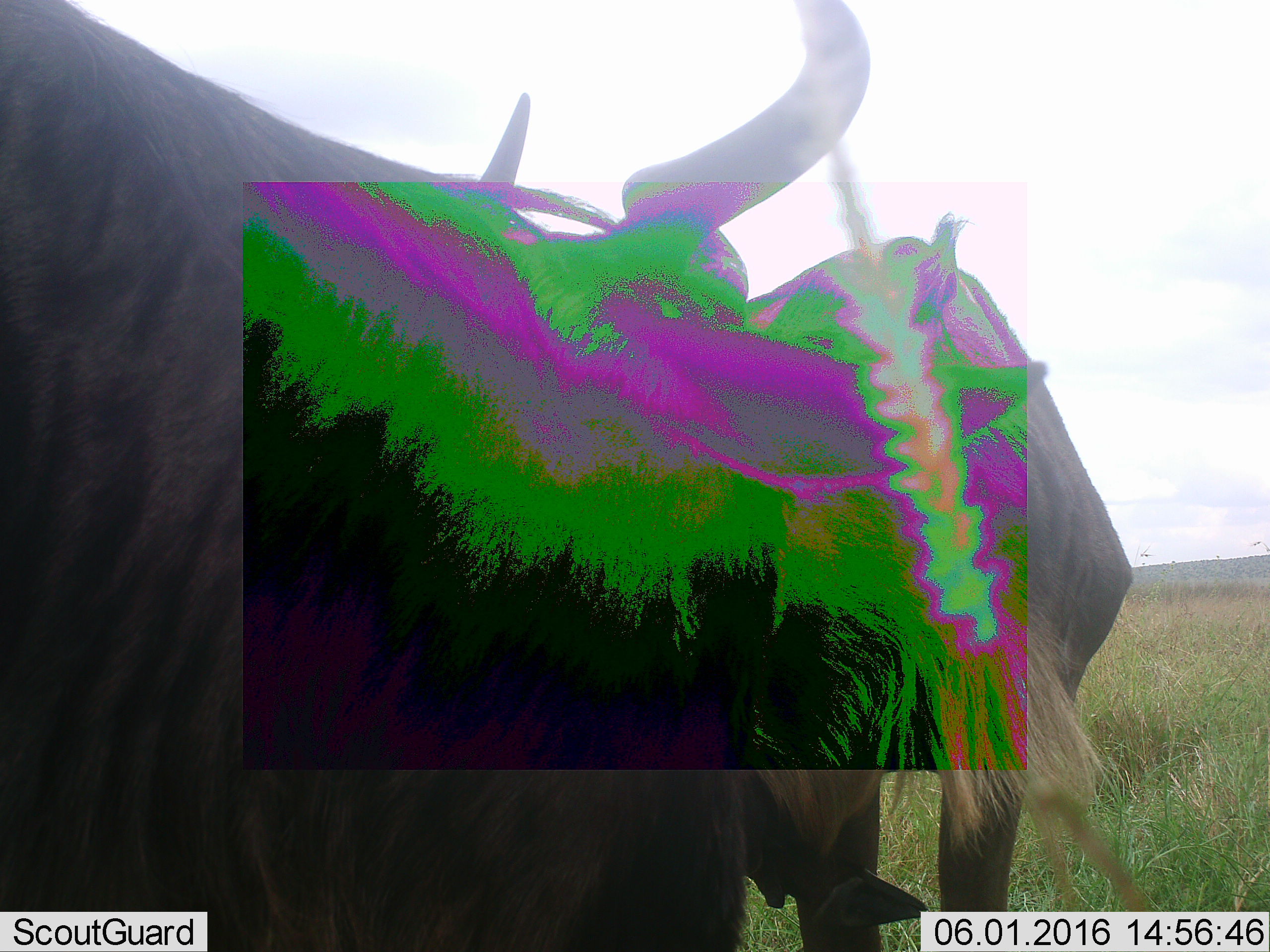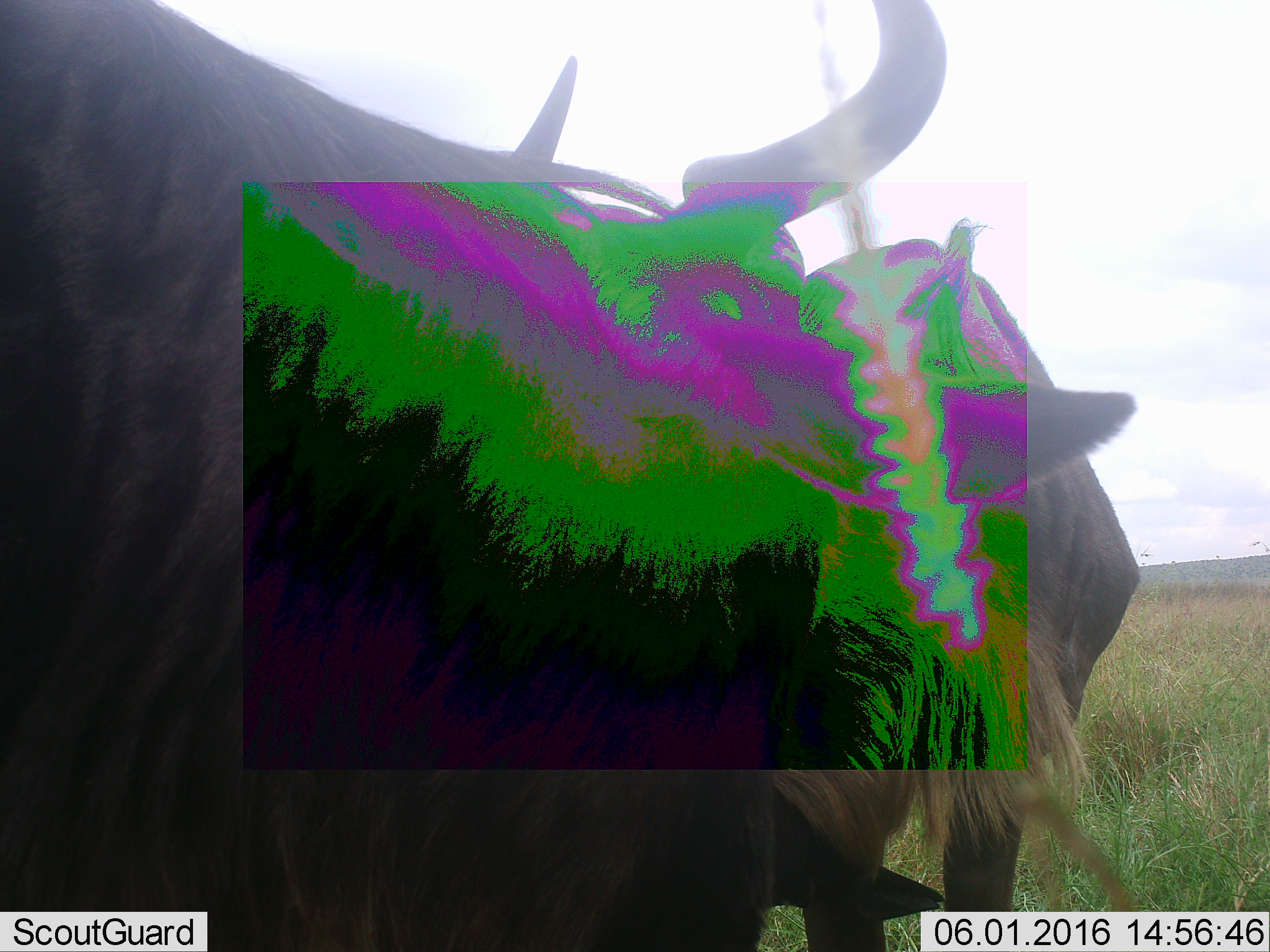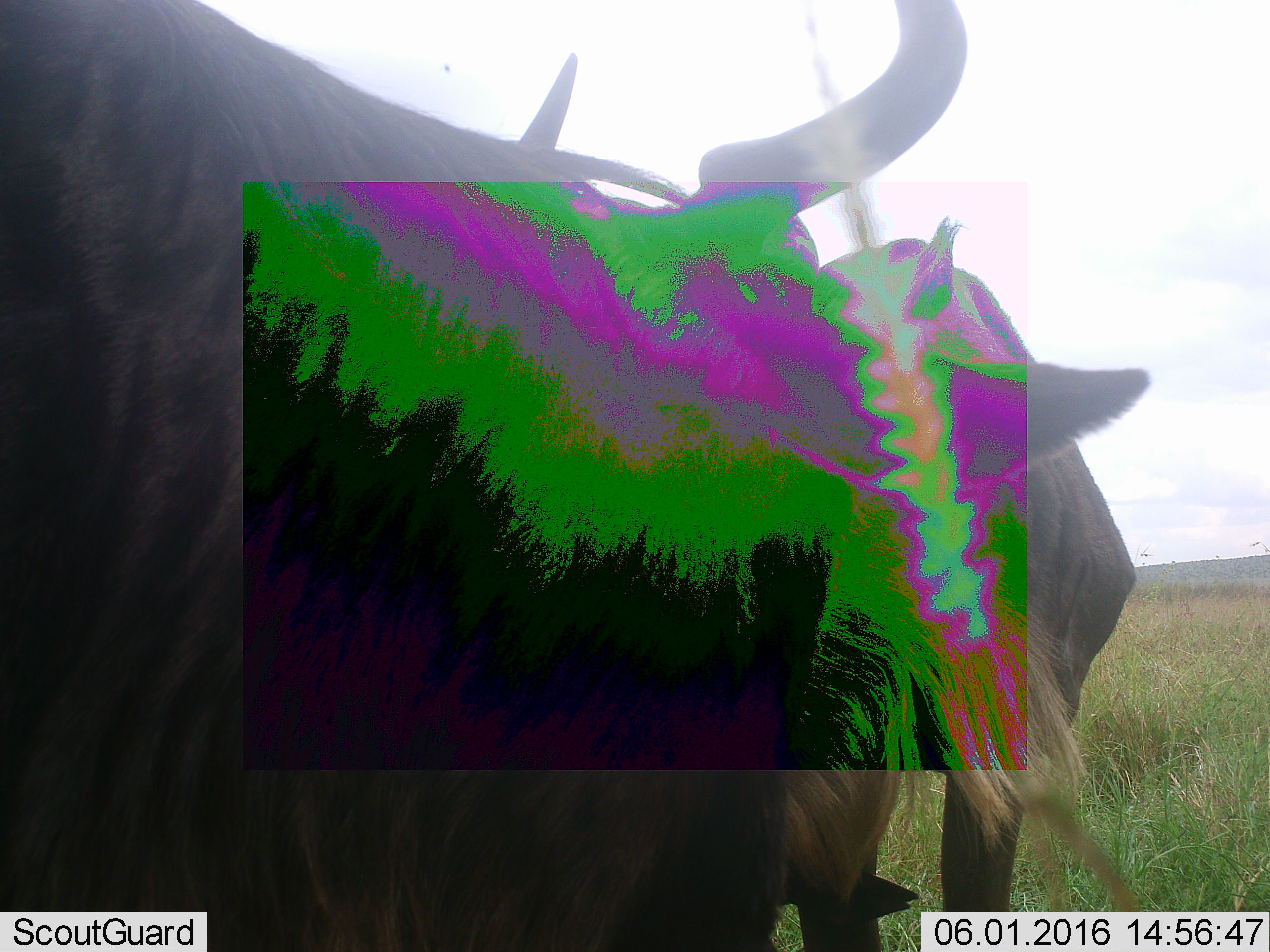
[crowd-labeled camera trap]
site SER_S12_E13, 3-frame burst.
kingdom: Animalia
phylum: Chordata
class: Mammalia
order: Artiodactyla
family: Bovidae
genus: Connochaetes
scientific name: Connochaetes taurinus taurinus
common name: blue wildebeest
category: wildebeestblue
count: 2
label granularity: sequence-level